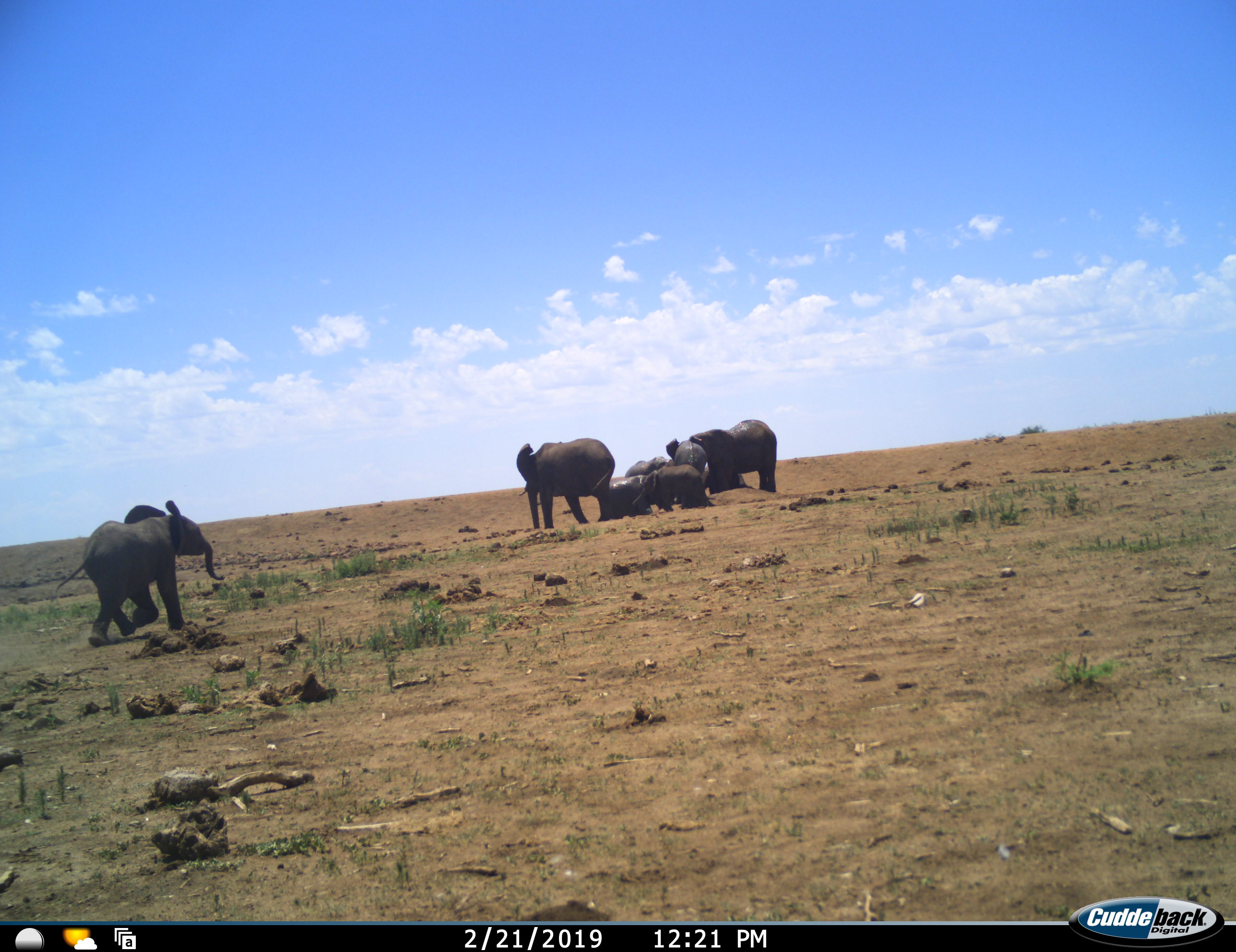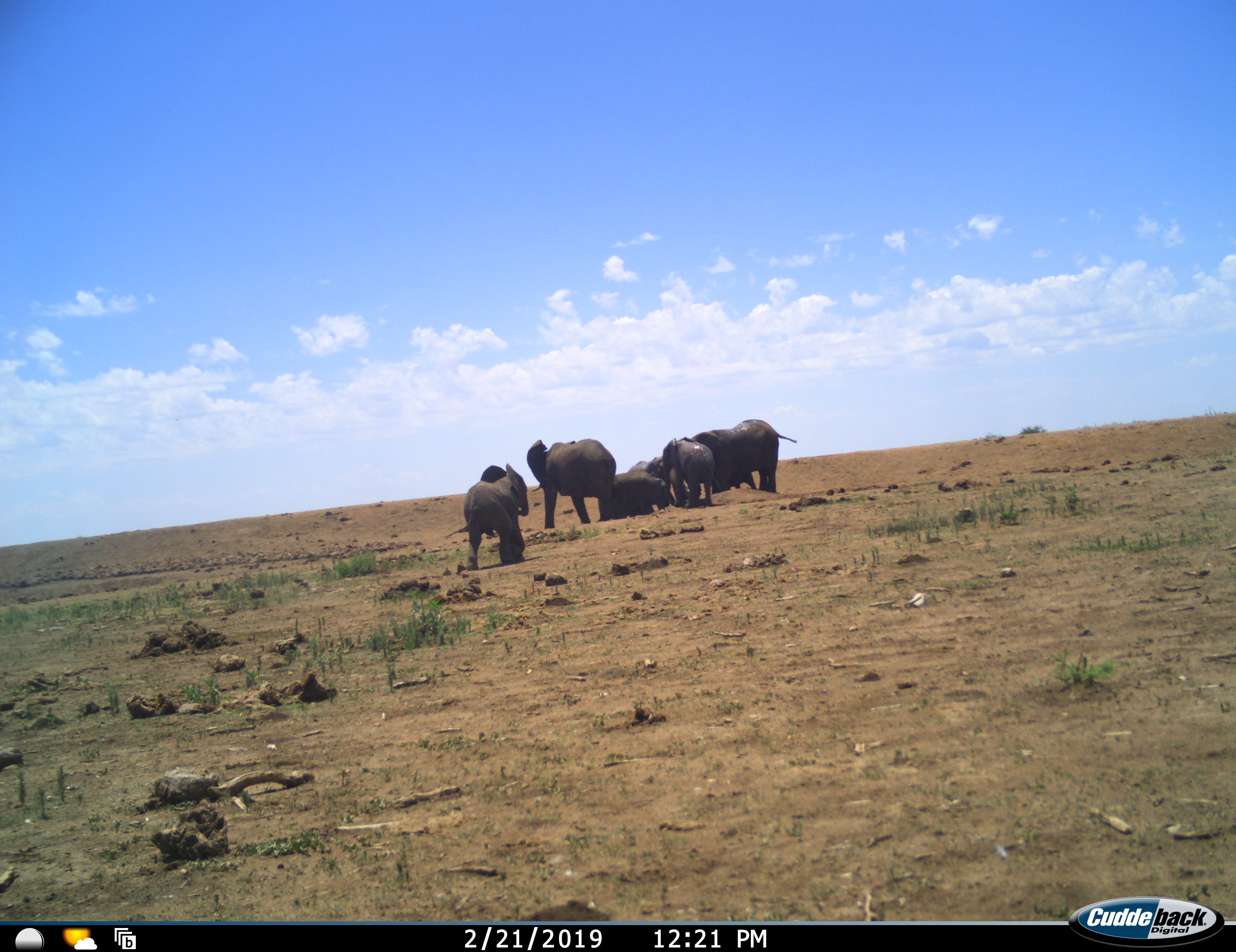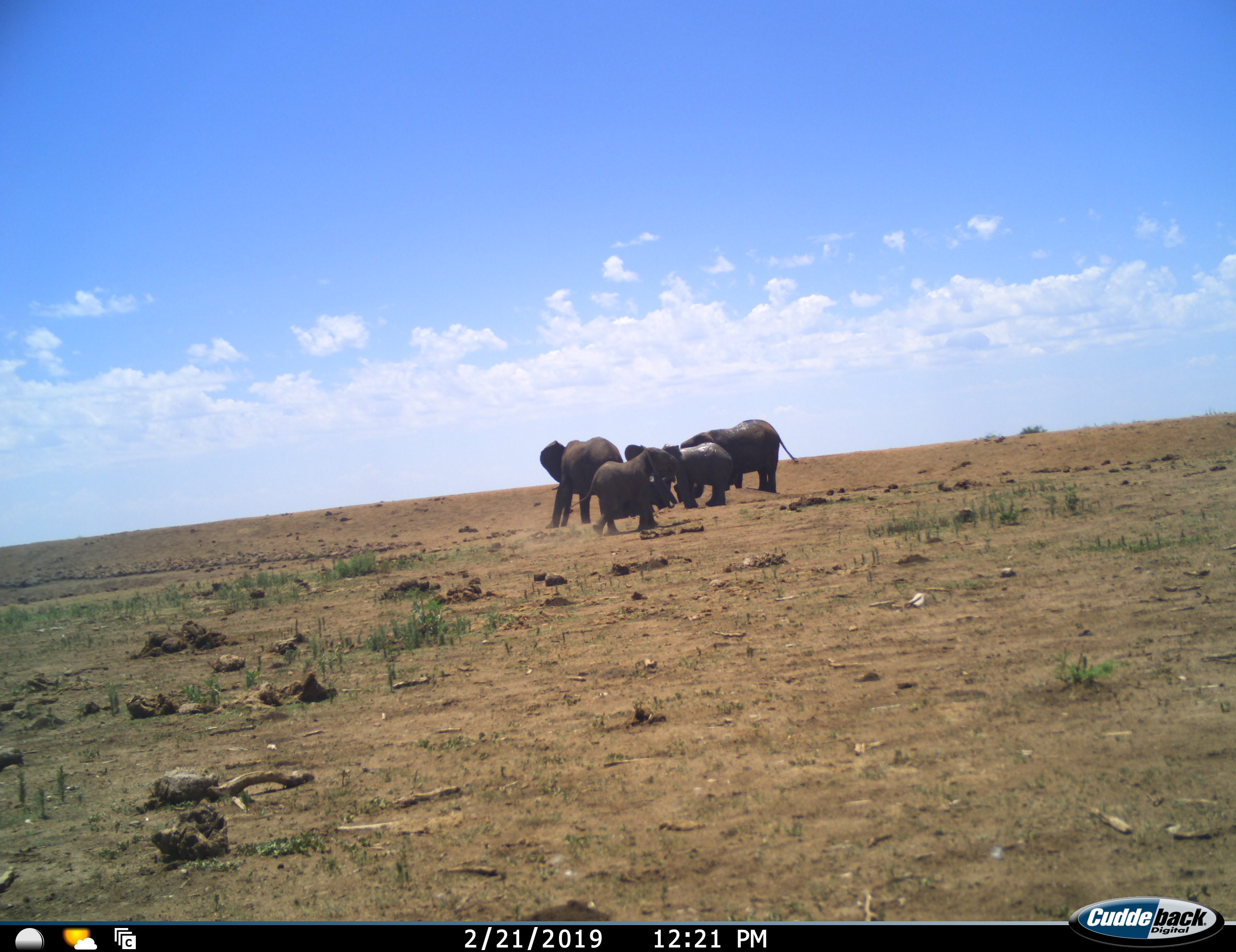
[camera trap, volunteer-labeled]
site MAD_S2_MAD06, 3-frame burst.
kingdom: Animalia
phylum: Chordata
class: Mammalia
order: Proboscidea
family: Elephantidae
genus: Loxodonta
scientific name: Loxodonta africana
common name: african bush elephant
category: elephant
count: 7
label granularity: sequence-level